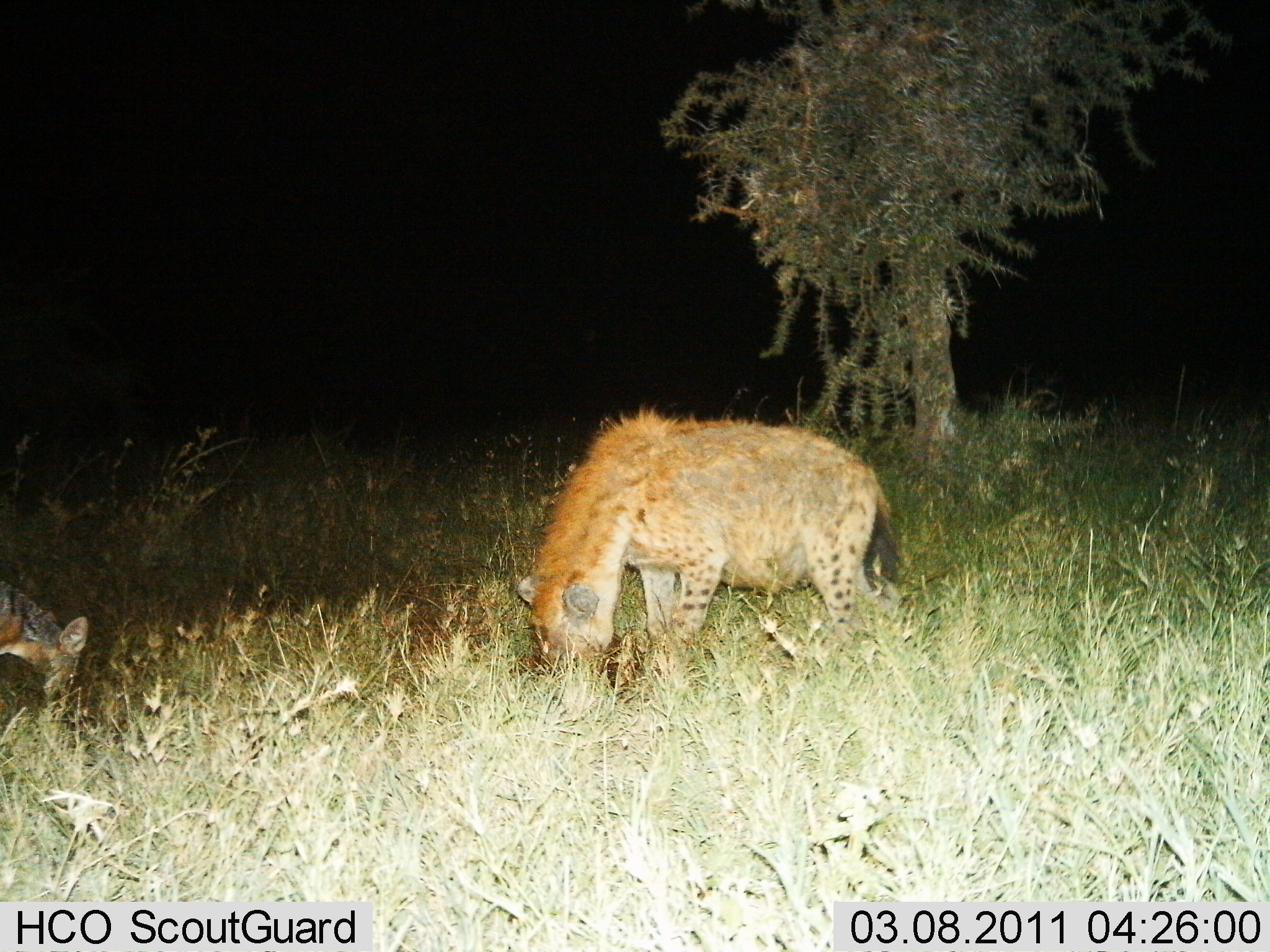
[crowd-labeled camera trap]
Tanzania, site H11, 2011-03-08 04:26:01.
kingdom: Animalia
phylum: Chordata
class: Mammalia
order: Carnivora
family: Hyaenidae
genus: Crocuta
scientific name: Crocuta crocuta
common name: spotted hyena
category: hyenaspotted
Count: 1.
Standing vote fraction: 24%.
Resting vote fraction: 0%.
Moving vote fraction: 5%.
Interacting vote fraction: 0%.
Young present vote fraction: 0%.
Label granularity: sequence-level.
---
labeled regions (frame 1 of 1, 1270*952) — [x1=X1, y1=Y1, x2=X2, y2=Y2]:
animal: [x1=515, y1=399, x2=907, y2=712]; [x1=0, y1=578, x2=89, y2=720]